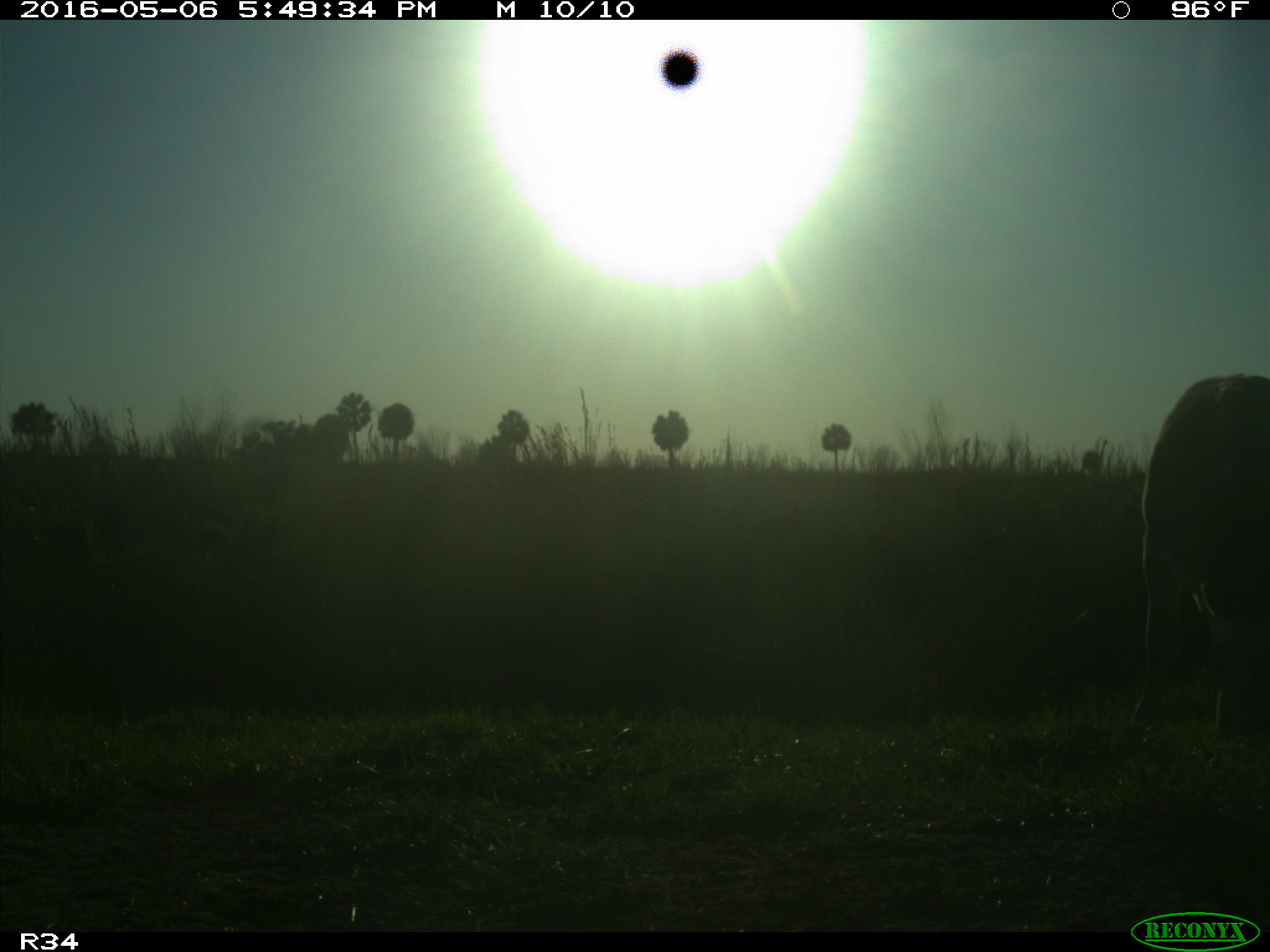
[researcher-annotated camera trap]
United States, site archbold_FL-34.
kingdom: Animalia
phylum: Chordata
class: Mammalia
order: Artiodactyla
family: Bovidae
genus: Bos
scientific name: Bos taurus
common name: domestic cow